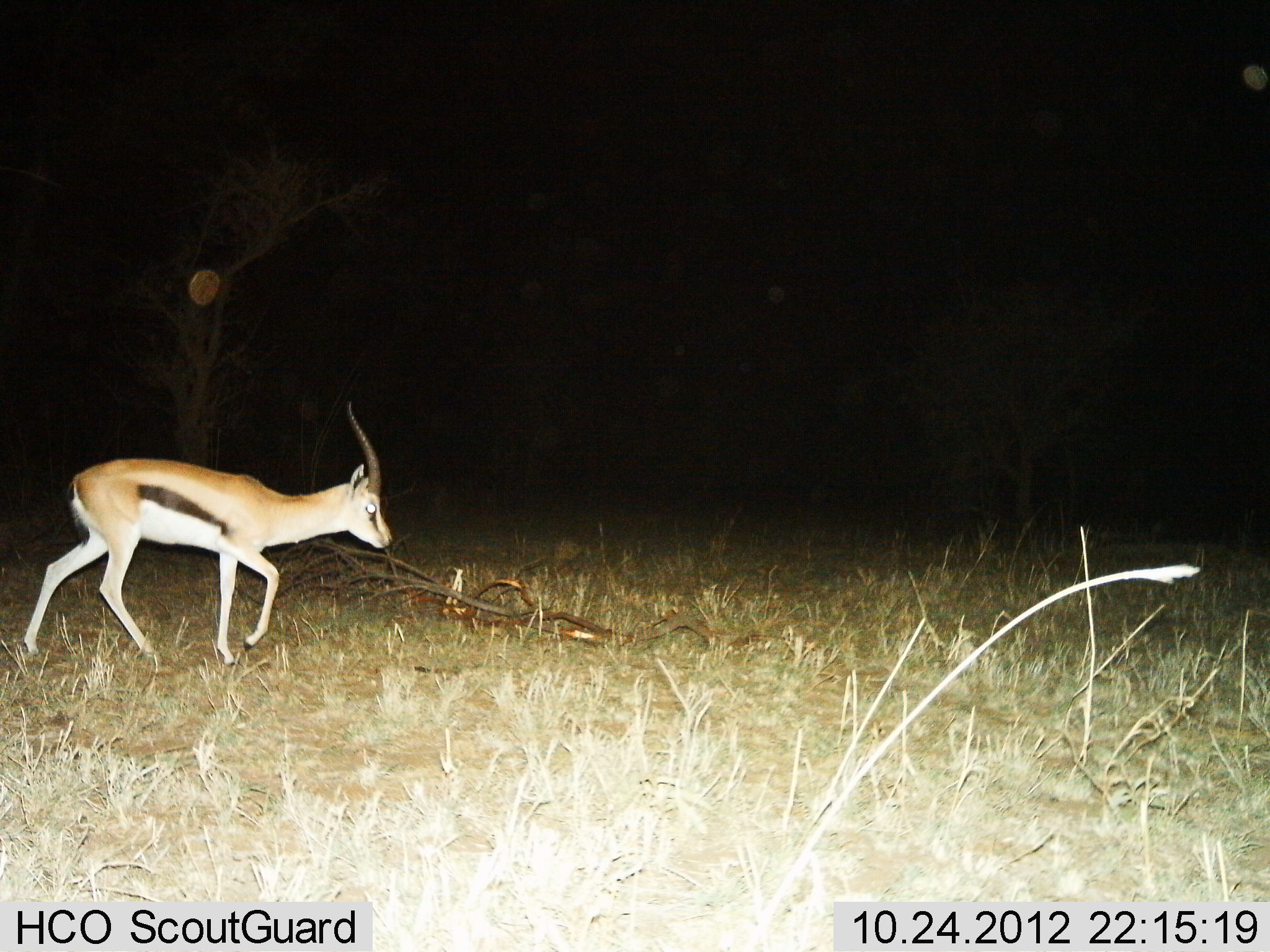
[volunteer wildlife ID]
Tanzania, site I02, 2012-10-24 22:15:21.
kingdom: Animalia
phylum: Chordata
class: Mammalia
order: Artiodactyla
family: Bovidae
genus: Eudorcas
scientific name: Eudorcas thomsonii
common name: thomson's gazelle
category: gazellethomsons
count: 1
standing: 10%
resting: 0%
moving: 90%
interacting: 0%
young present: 0%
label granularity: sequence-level